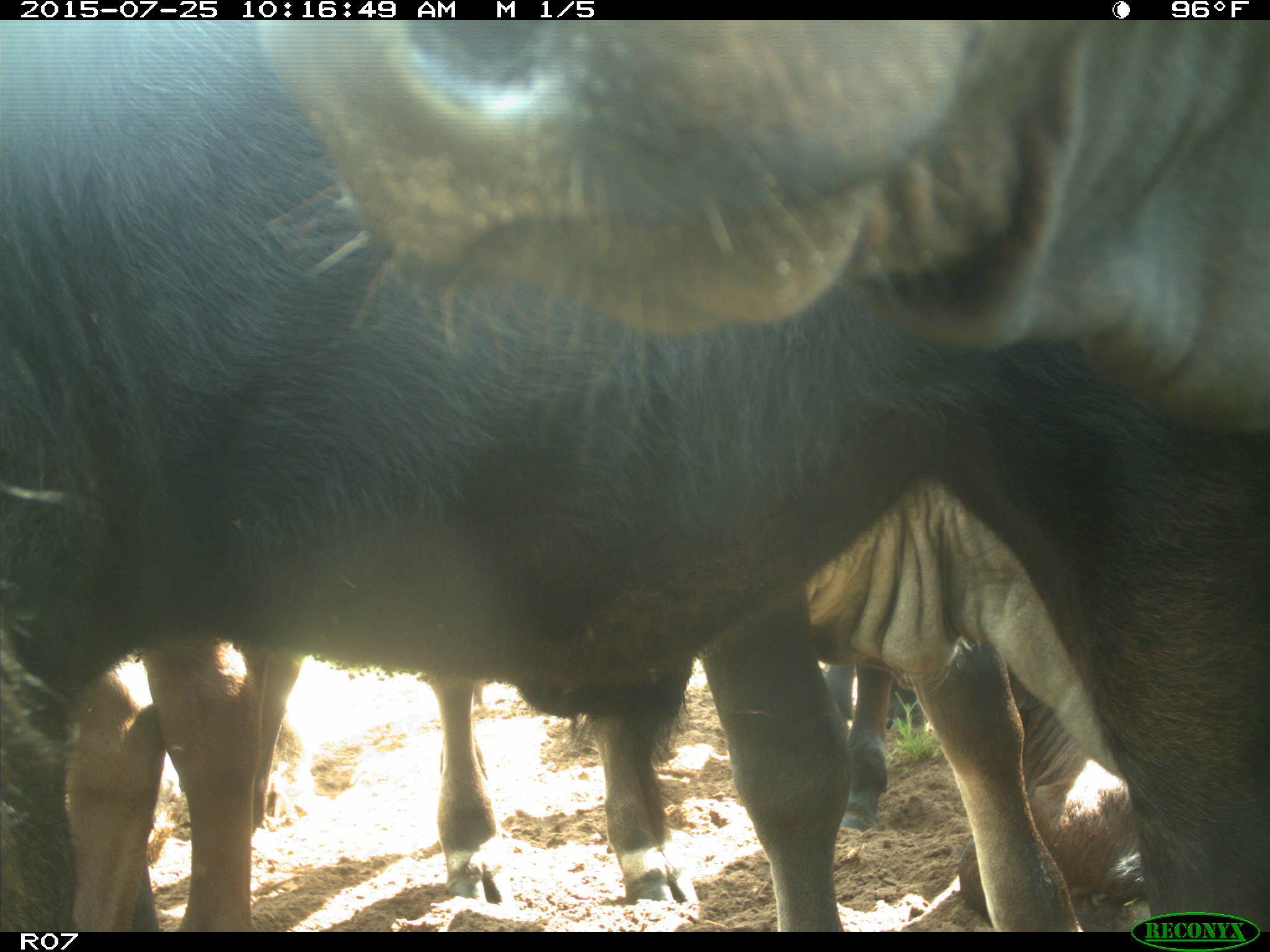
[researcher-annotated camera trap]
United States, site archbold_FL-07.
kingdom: Animalia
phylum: Chordata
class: Mammalia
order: Artiodactyla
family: Bovidae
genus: Bos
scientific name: Bos taurus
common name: domestic cow